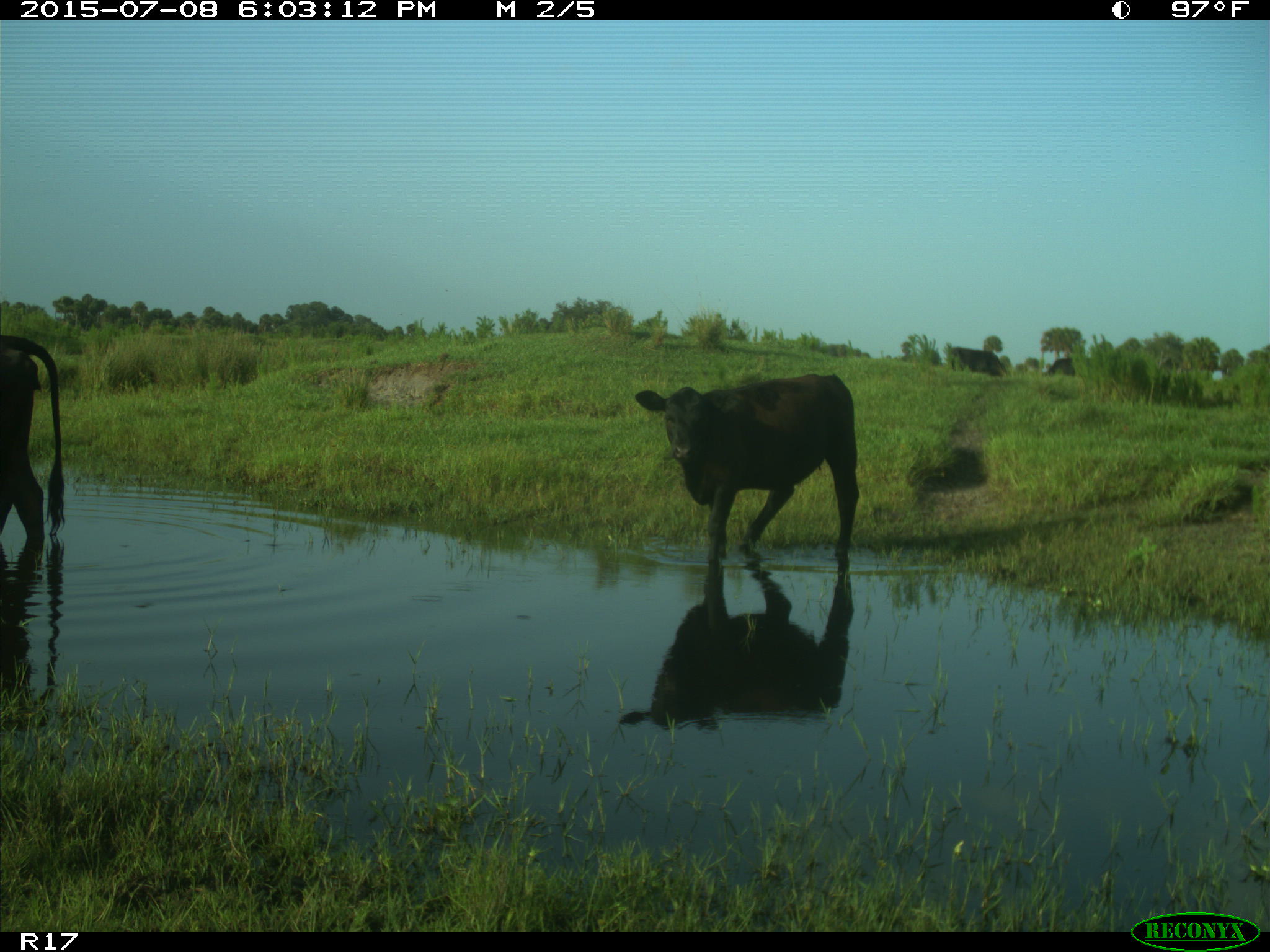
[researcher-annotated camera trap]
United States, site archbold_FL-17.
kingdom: Animalia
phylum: Chordata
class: Mammalia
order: Artiodactyla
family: Bovidae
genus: Bos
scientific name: Bos taurus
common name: domestic cow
Bos taurus (domestic cow).